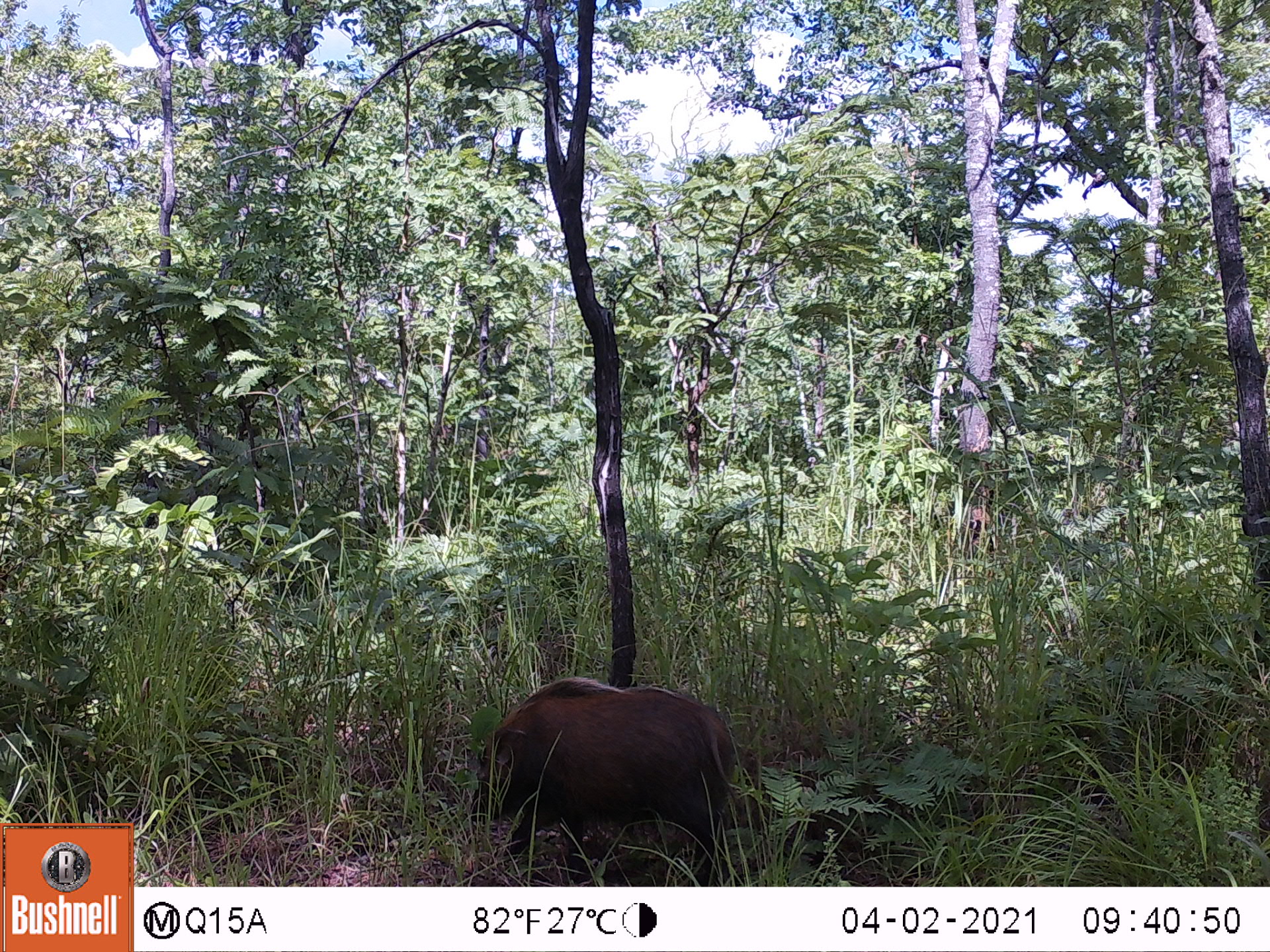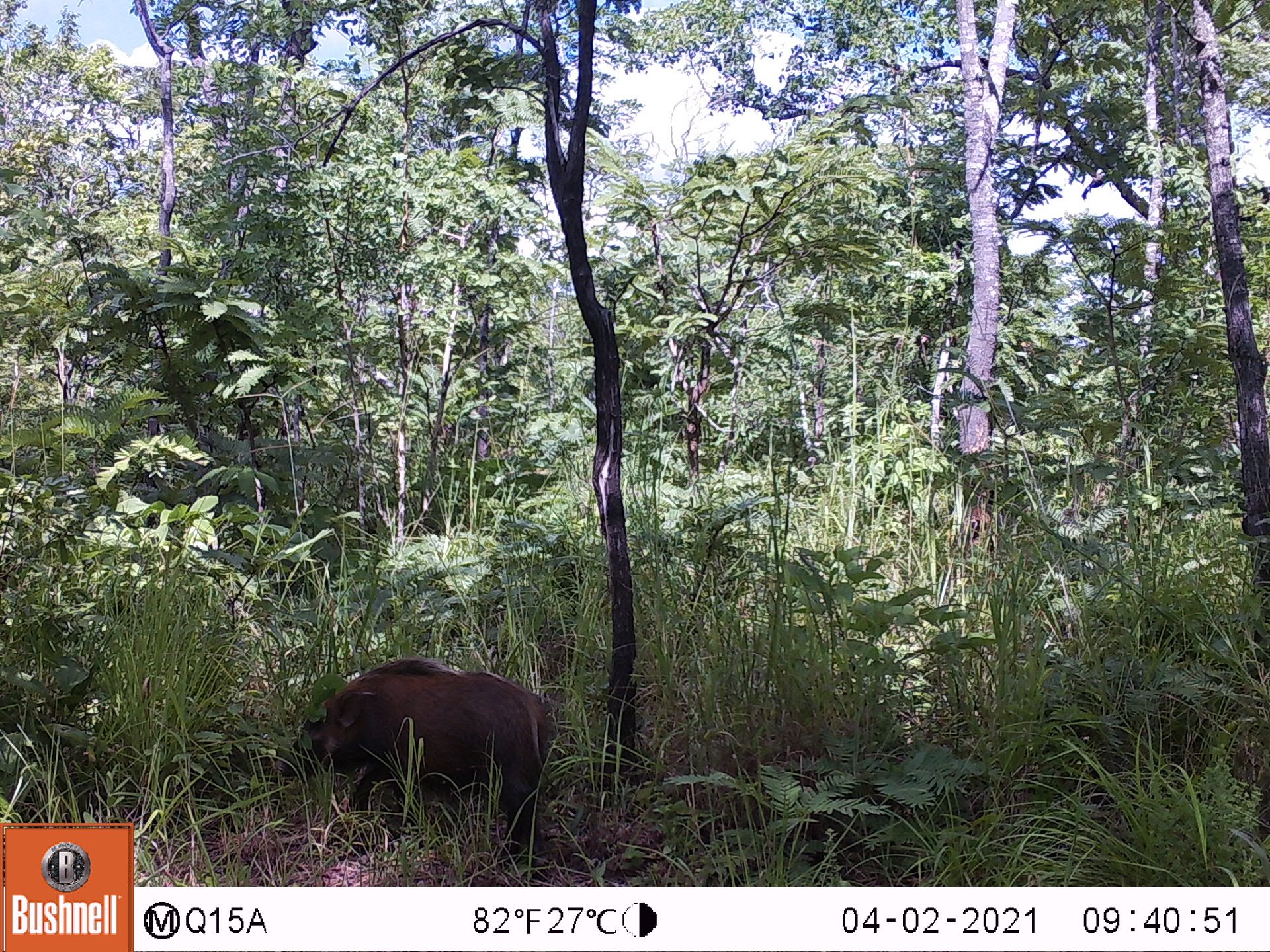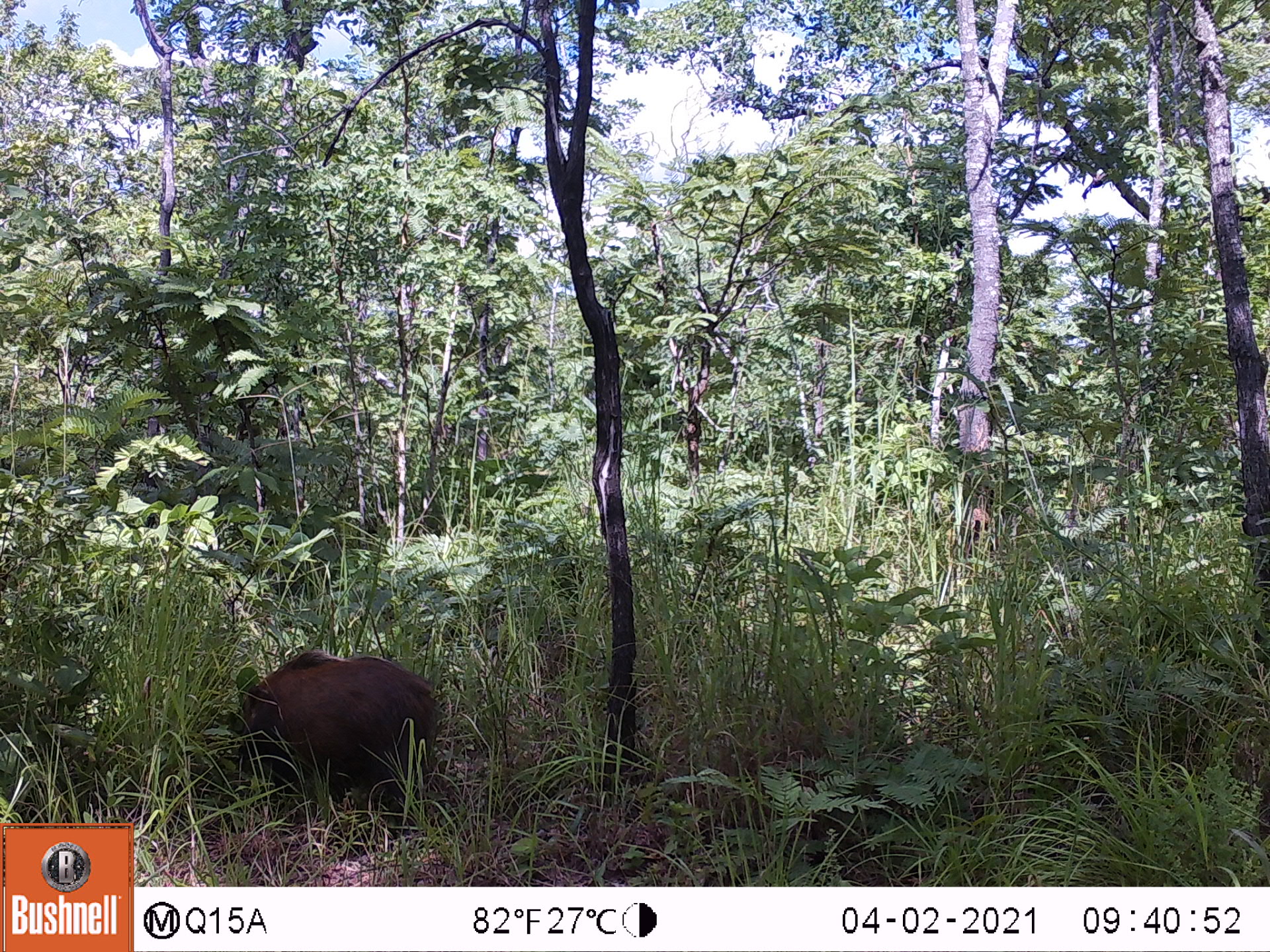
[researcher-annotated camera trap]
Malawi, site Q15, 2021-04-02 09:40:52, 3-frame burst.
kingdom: Animalia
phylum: Chordata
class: Mammalia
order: Artiodactyla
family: Suidae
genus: Potamochoerus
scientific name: Potamochoerus larvatus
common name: bushpig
Bushpig (Potamochoerus larvatus), count 1.